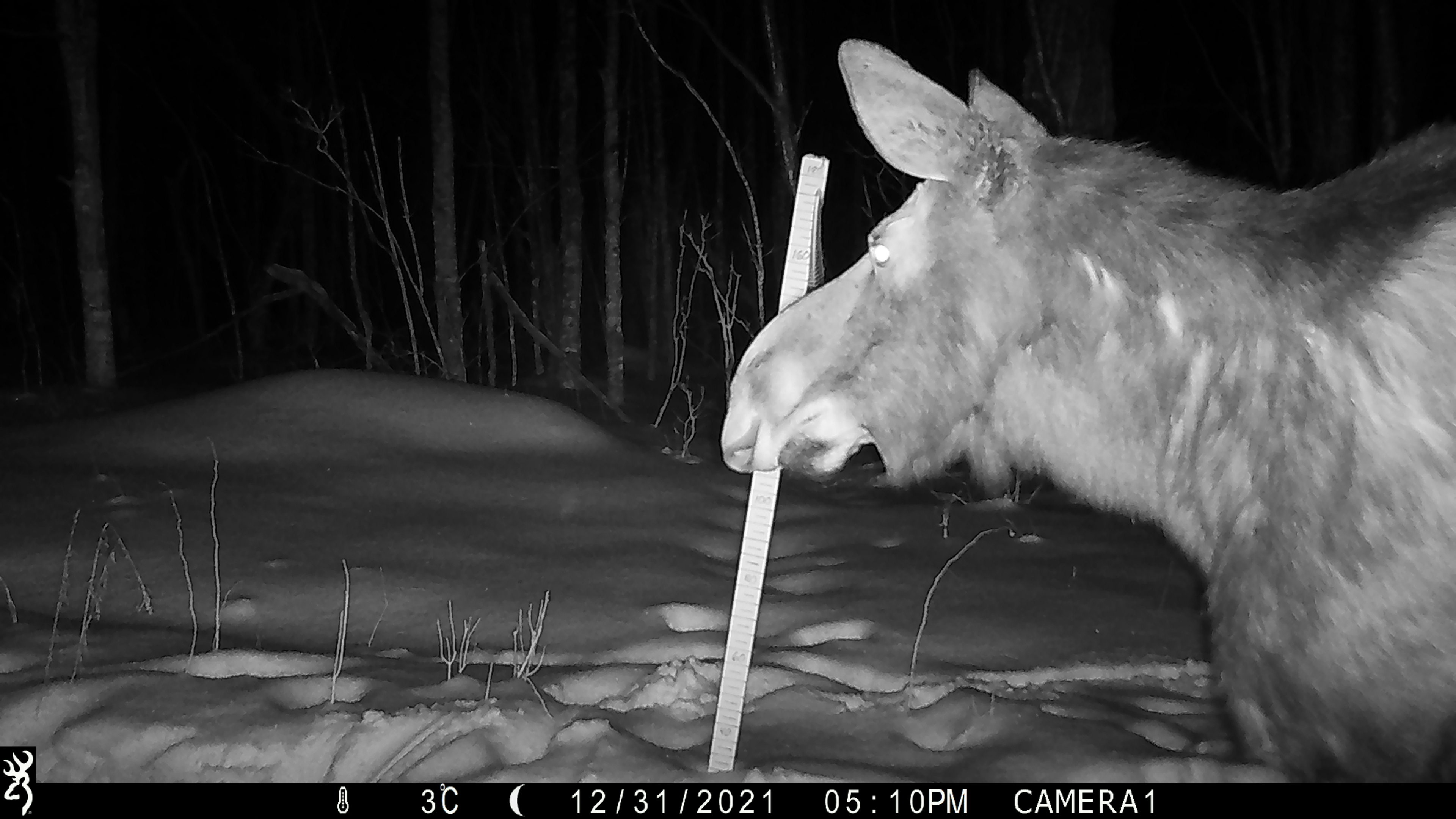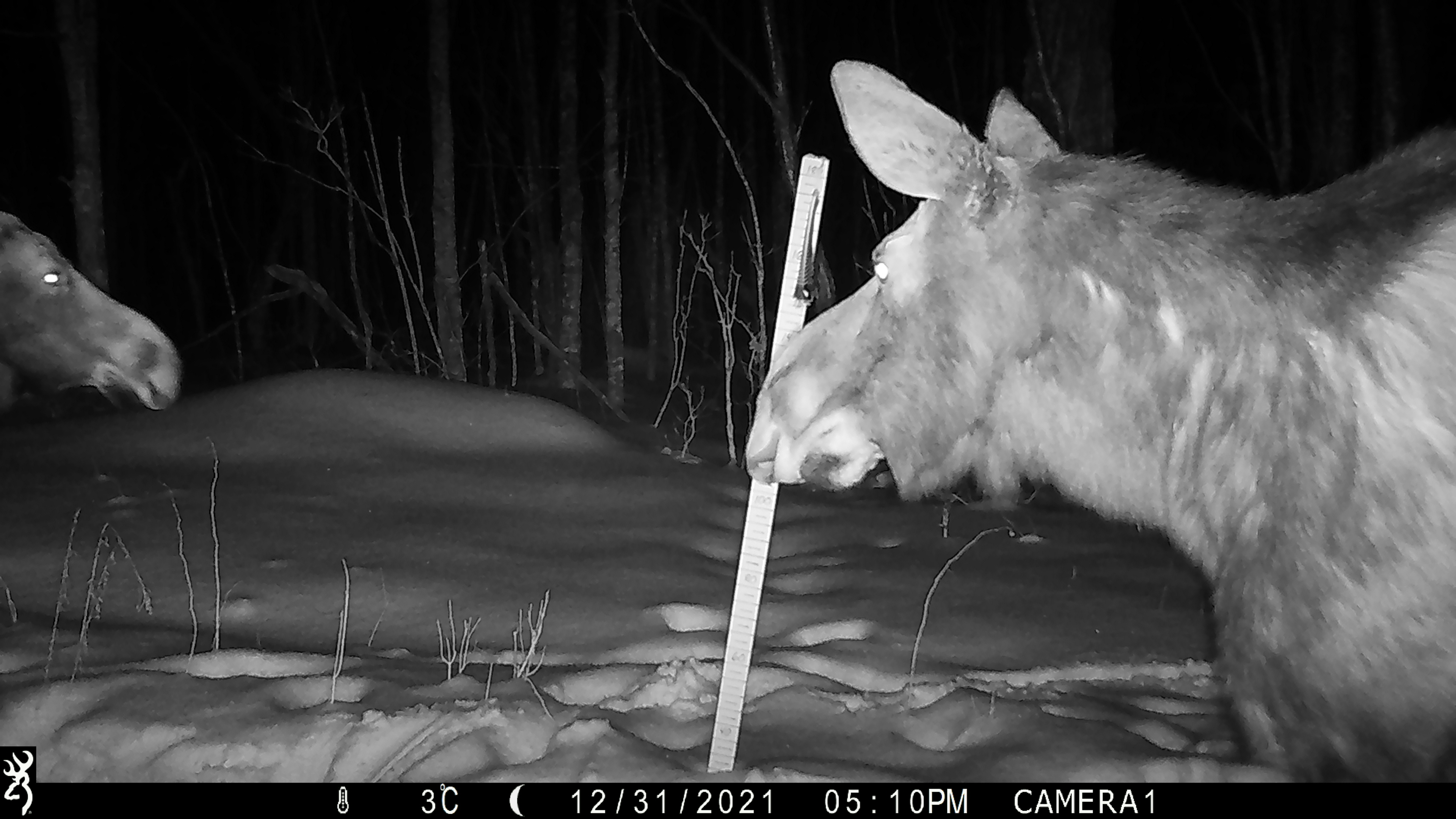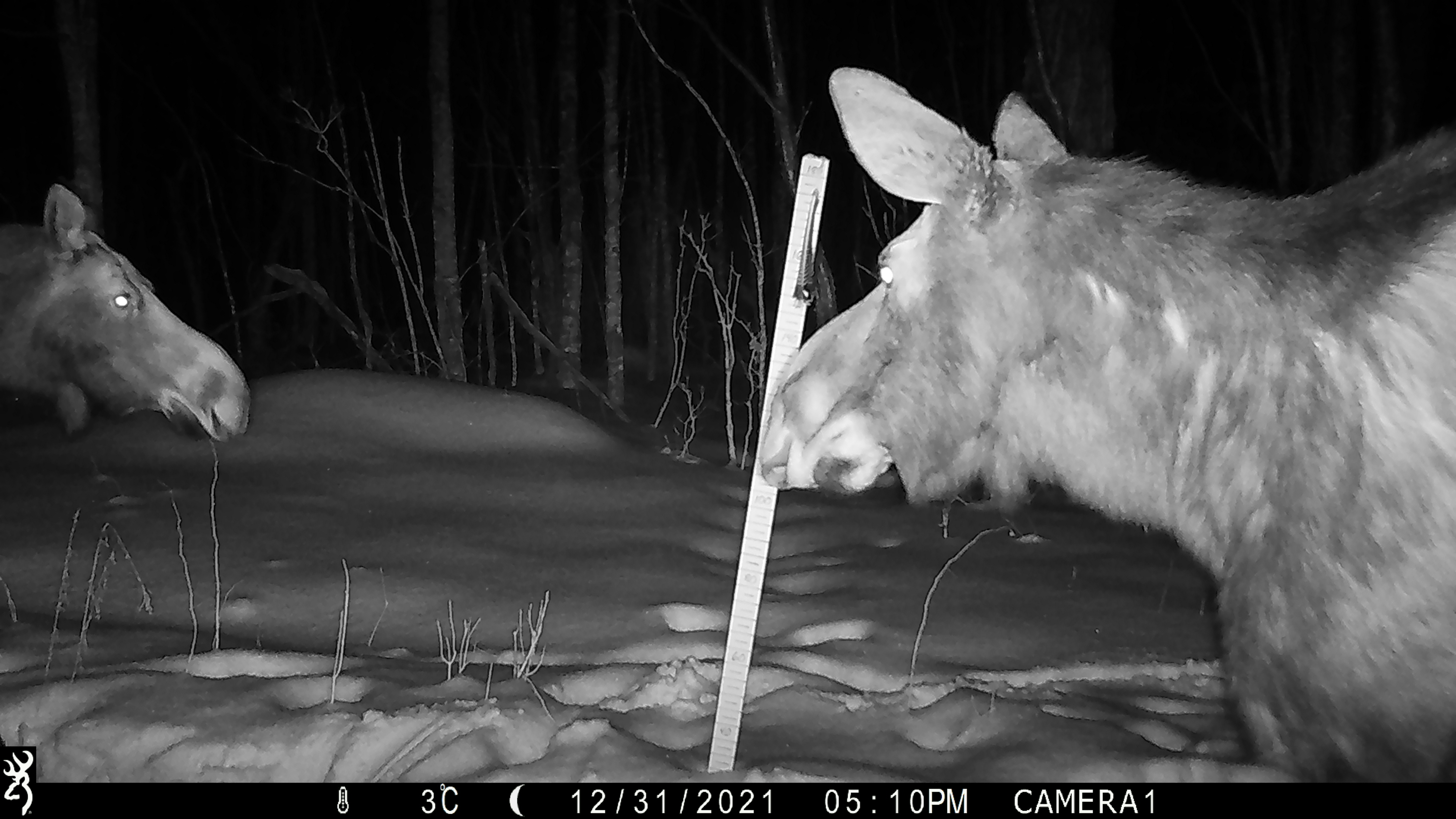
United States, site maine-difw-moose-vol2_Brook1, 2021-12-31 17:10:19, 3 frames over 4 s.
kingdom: Animalia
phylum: Chordata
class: Mammalia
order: Artiodactyla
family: Cervidae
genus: Alces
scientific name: Alces alces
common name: moose